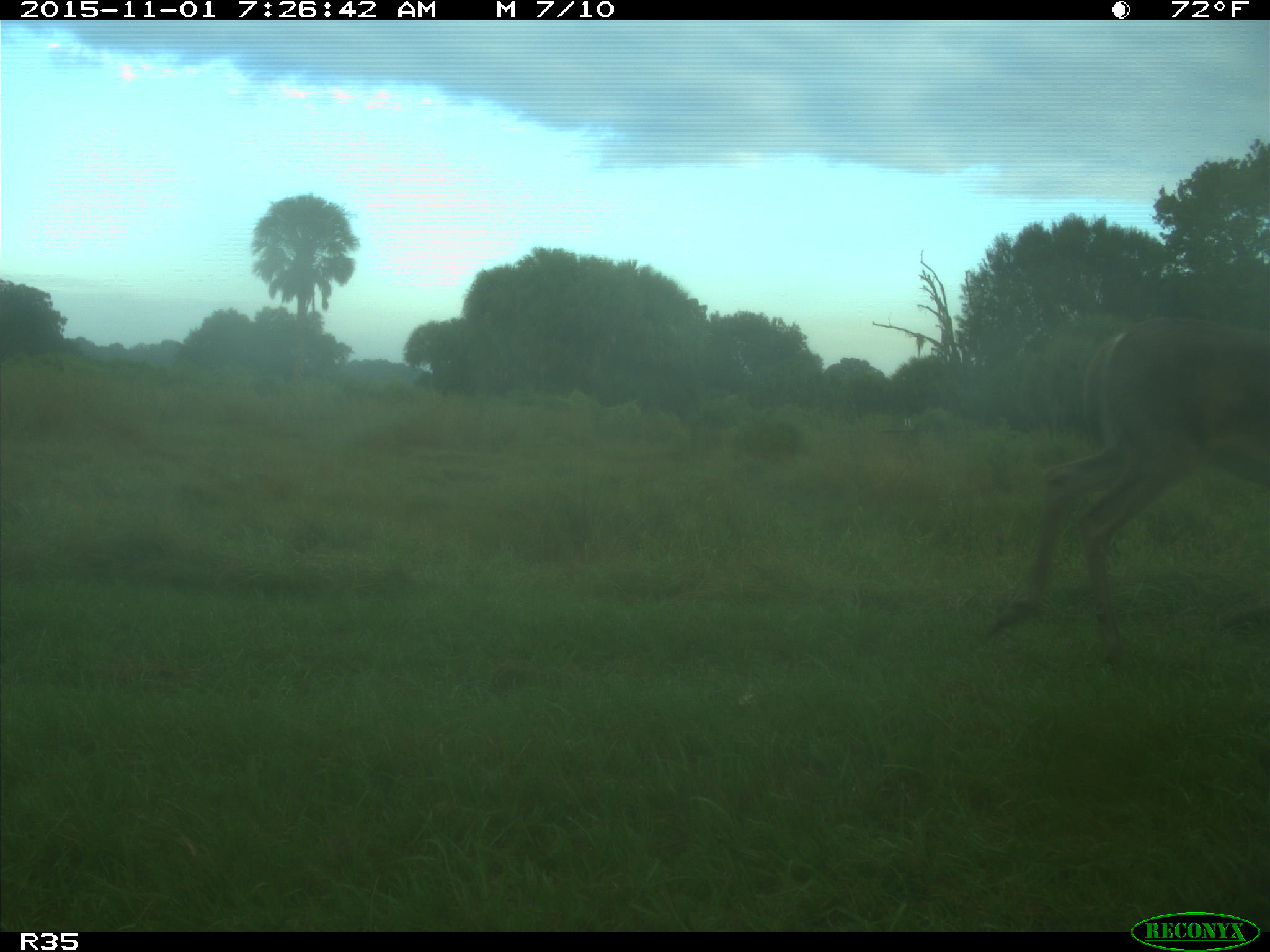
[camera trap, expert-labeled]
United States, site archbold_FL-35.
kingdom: Animalia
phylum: Chordata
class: Mammalia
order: Artiodactyla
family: Cervidae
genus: Odocoileus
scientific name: Odocoileus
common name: deer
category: unidentified deer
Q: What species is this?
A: Unidentified deer (deer) (Odocoileus).